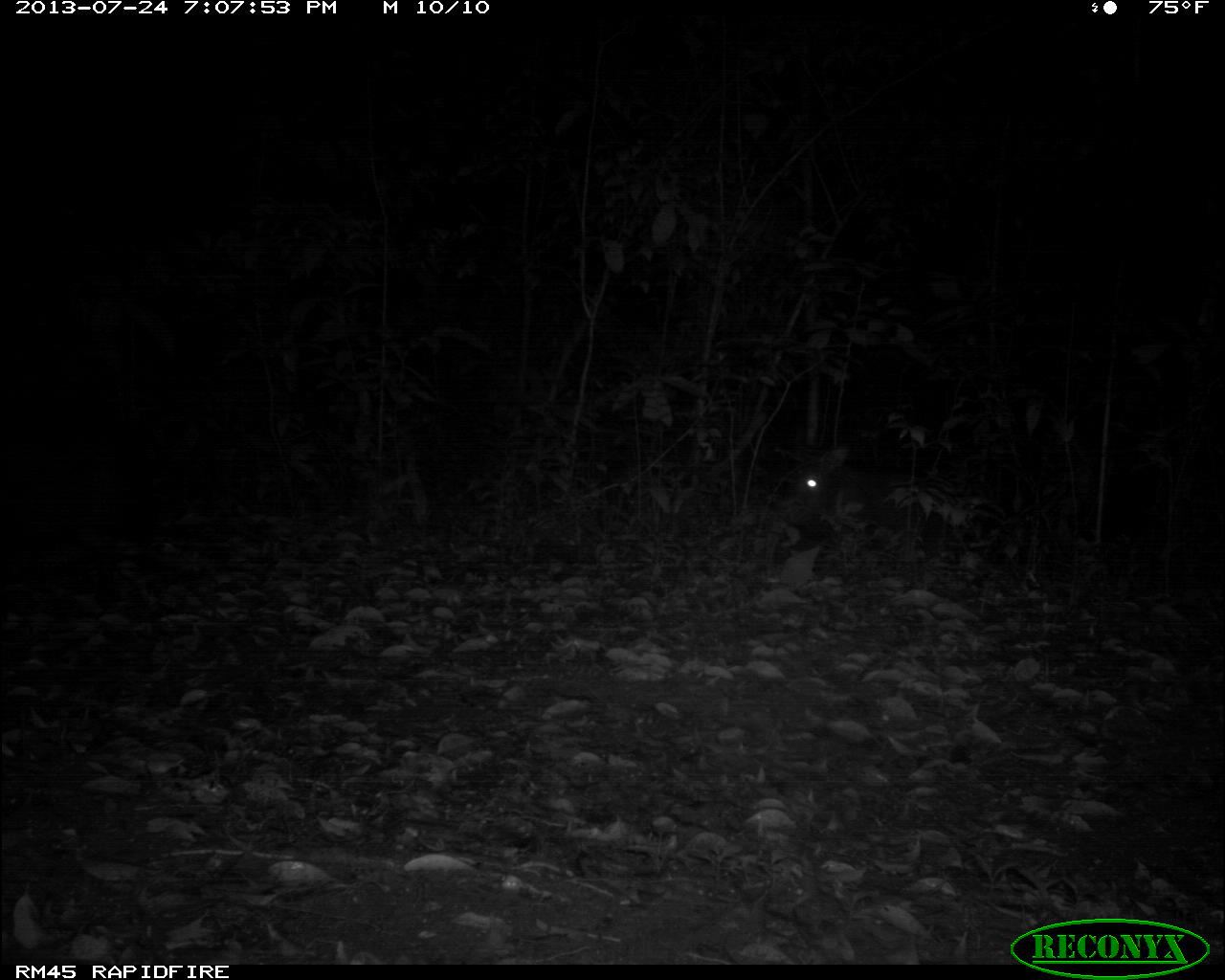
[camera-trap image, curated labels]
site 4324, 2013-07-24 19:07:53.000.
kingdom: Animalia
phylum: Chordata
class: Mammalia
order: Artiodactyla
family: Tayassuidae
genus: Tayassu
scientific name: Tayassu pecari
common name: white-lipped peccary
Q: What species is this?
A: Tayassu pecari (white-lipped peccary).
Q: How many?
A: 4.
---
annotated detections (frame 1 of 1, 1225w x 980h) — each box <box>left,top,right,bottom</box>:
tayassu pecari: <box>777,446,940,560</box>